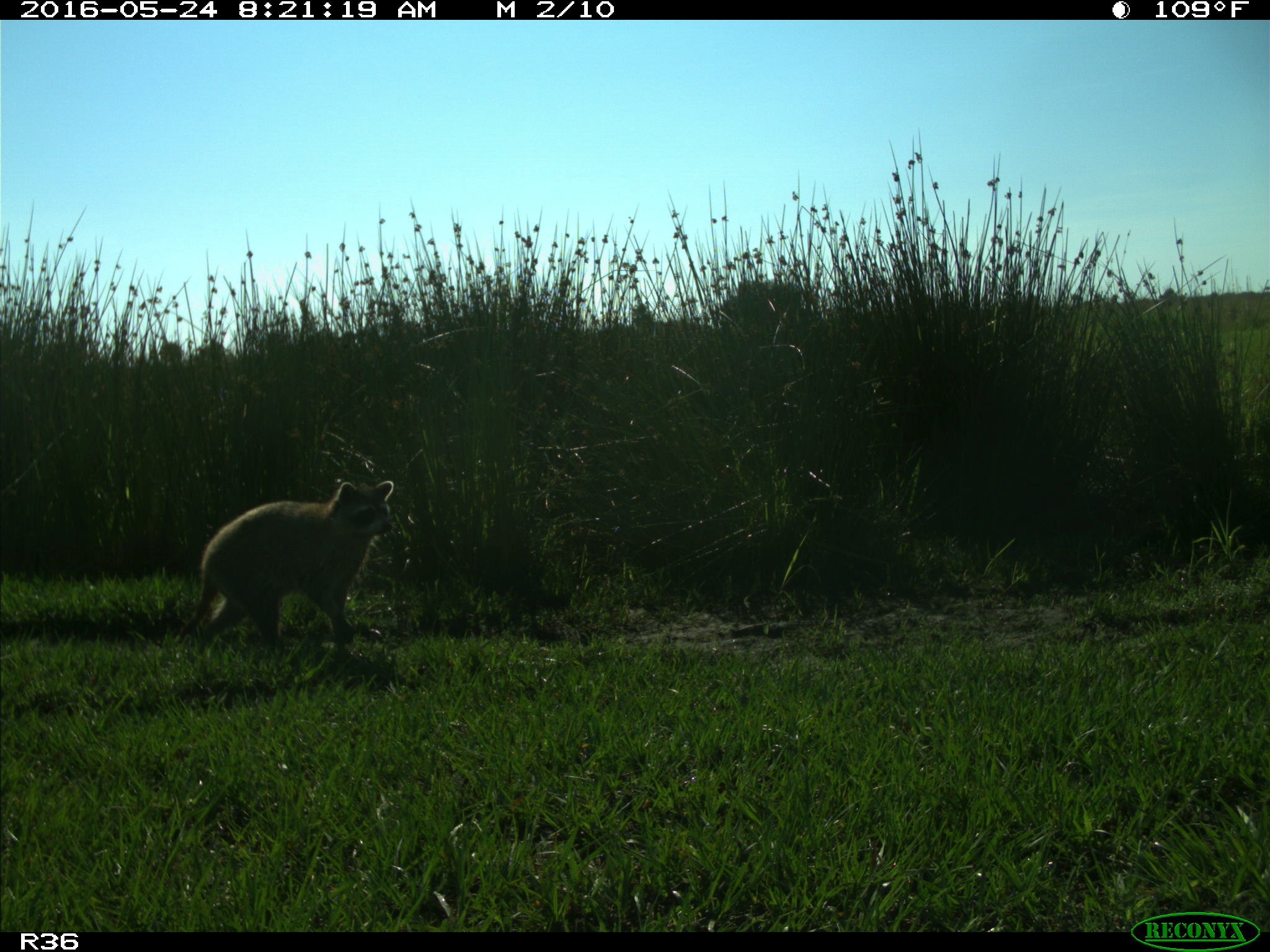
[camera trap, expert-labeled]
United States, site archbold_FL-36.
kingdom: Animalia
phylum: Chordata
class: Mammalia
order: Carnivora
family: Procyonidae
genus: Procyon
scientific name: Procyon lotor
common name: common raccoon